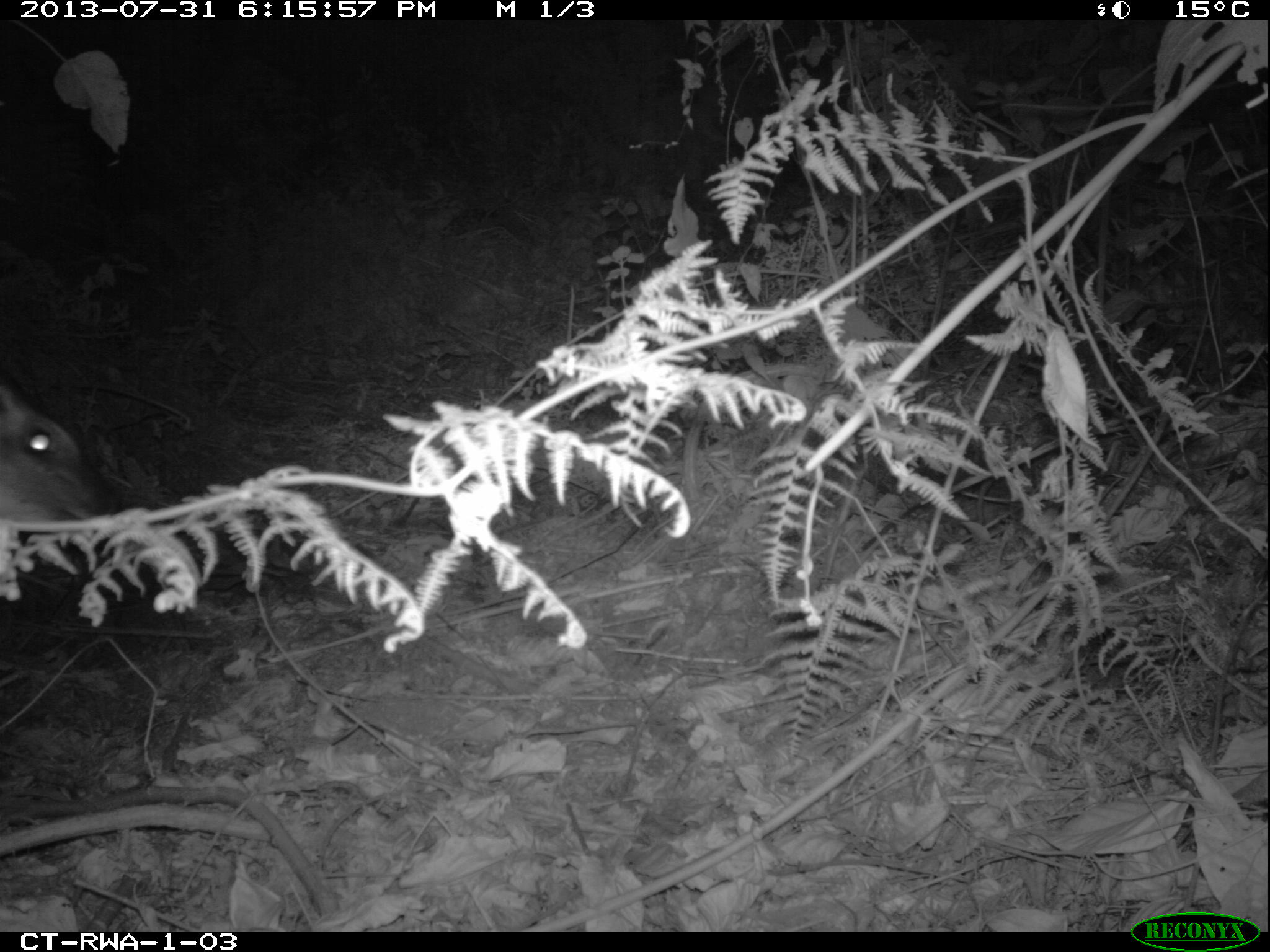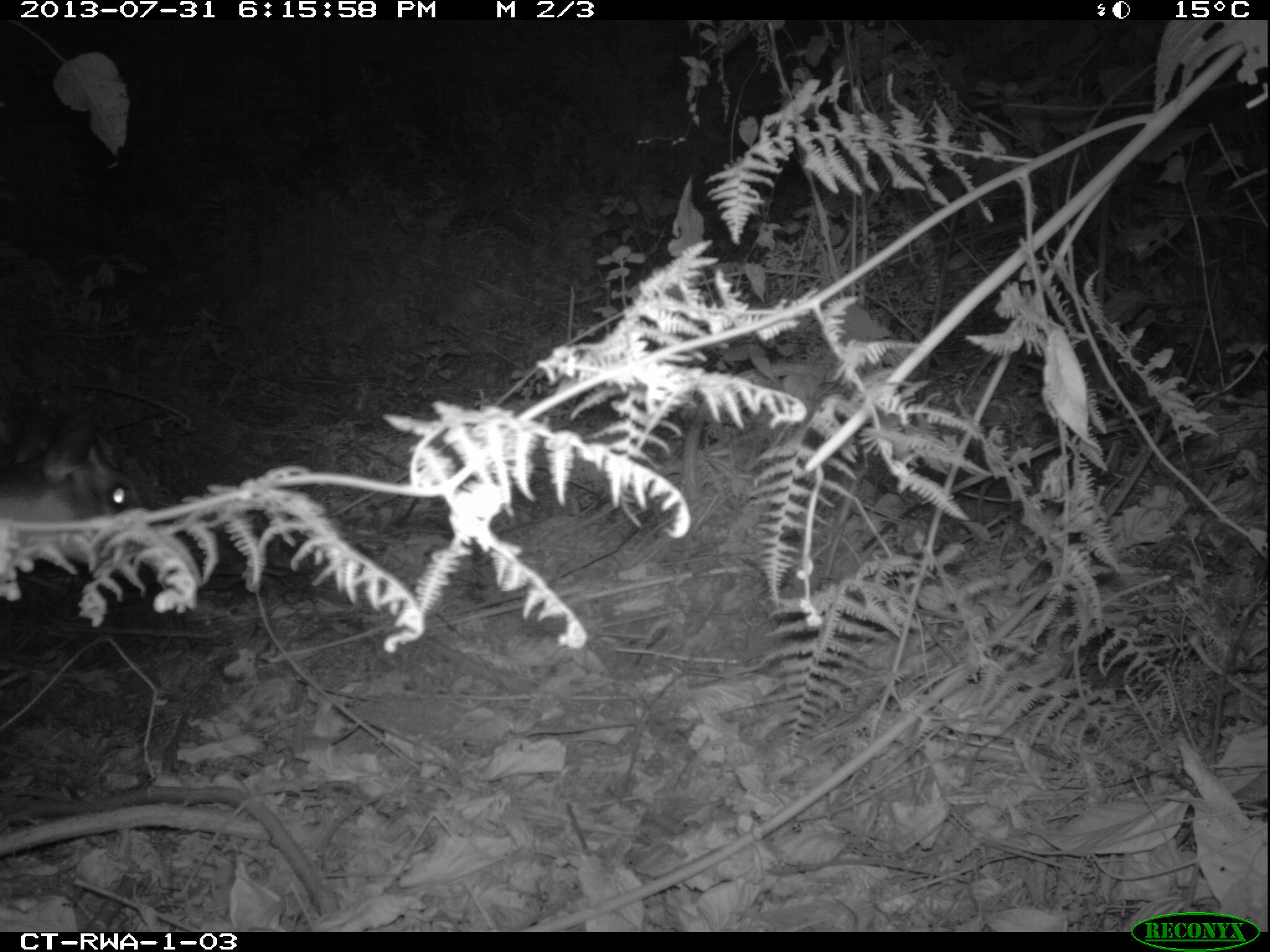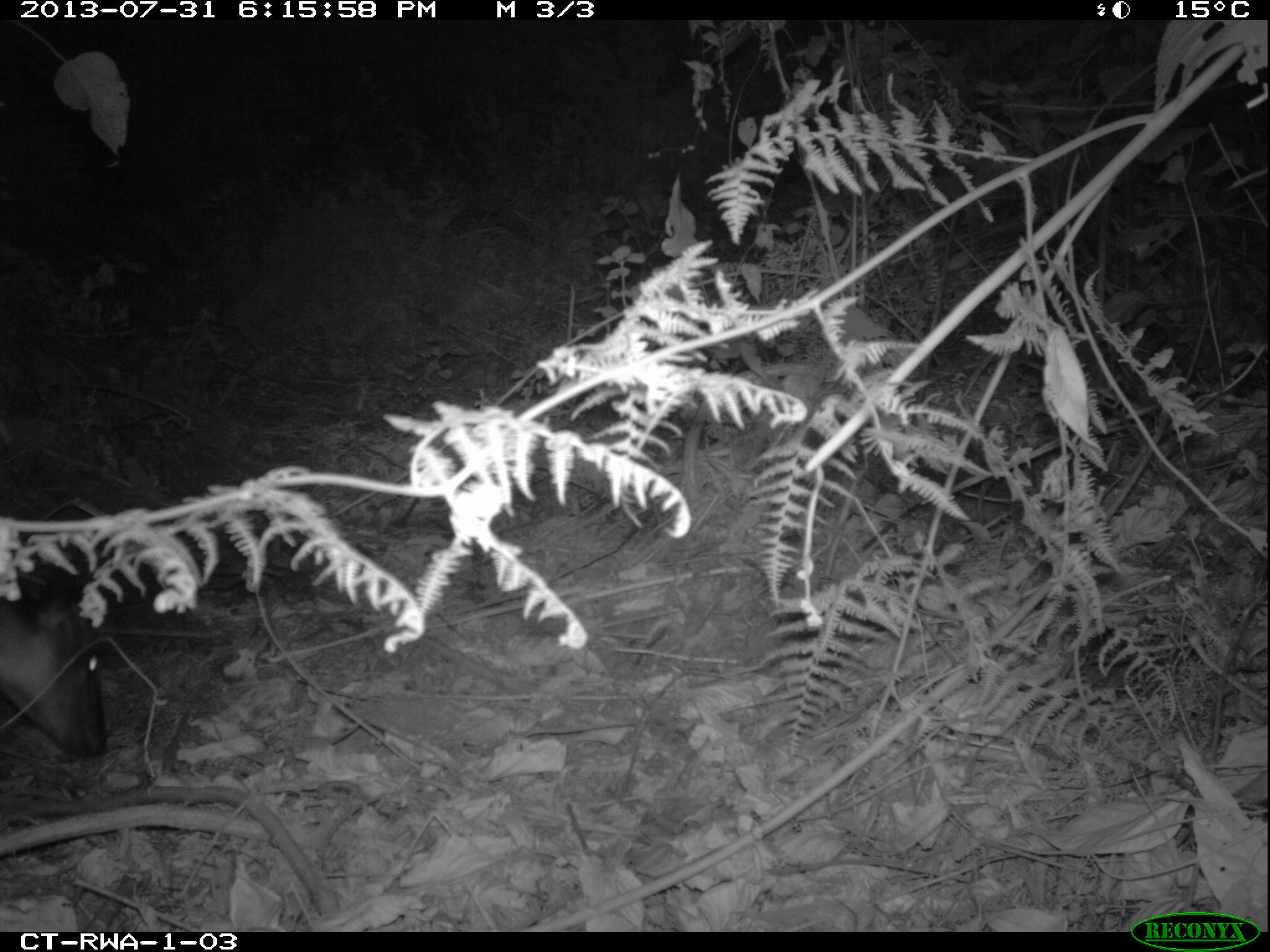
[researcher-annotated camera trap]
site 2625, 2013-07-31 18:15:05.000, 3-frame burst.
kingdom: Animalia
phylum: Chordata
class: Mammalia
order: Artiodactyla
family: Bovidae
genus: Cephalophus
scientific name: Cephalophus nigrifrons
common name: black-fronted duiker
Cephalophus nigrifrons (black-fronted duiker), count 1.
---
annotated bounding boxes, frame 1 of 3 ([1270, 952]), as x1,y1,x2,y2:
cephalophus nigrifrons: 0,375,163,557